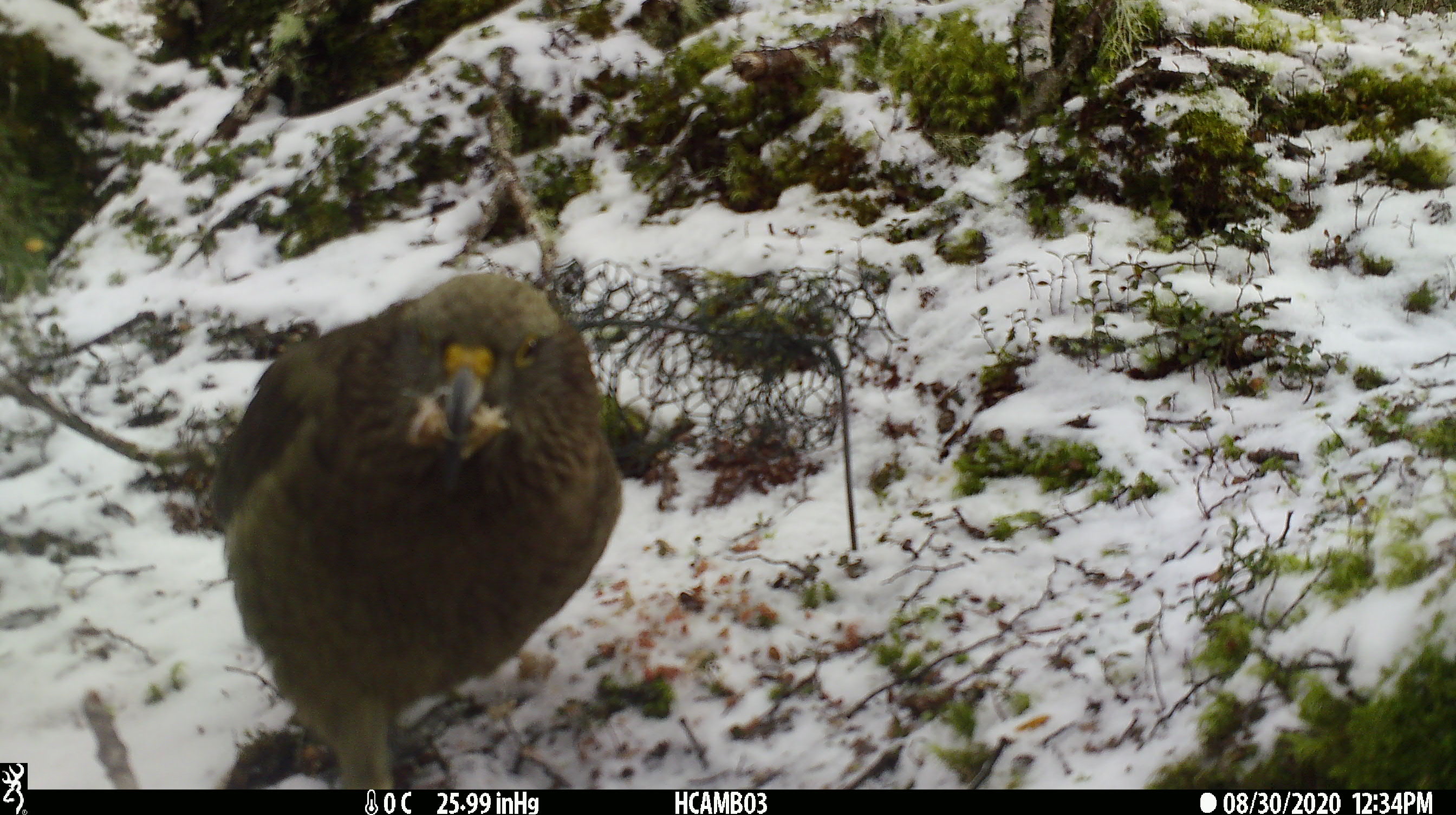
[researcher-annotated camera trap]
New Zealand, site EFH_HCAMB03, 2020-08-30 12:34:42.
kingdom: Animalia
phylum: Chordata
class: Aves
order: Psittaciformes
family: Strigopidae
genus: Nestor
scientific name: Nestor notabilis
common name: kea